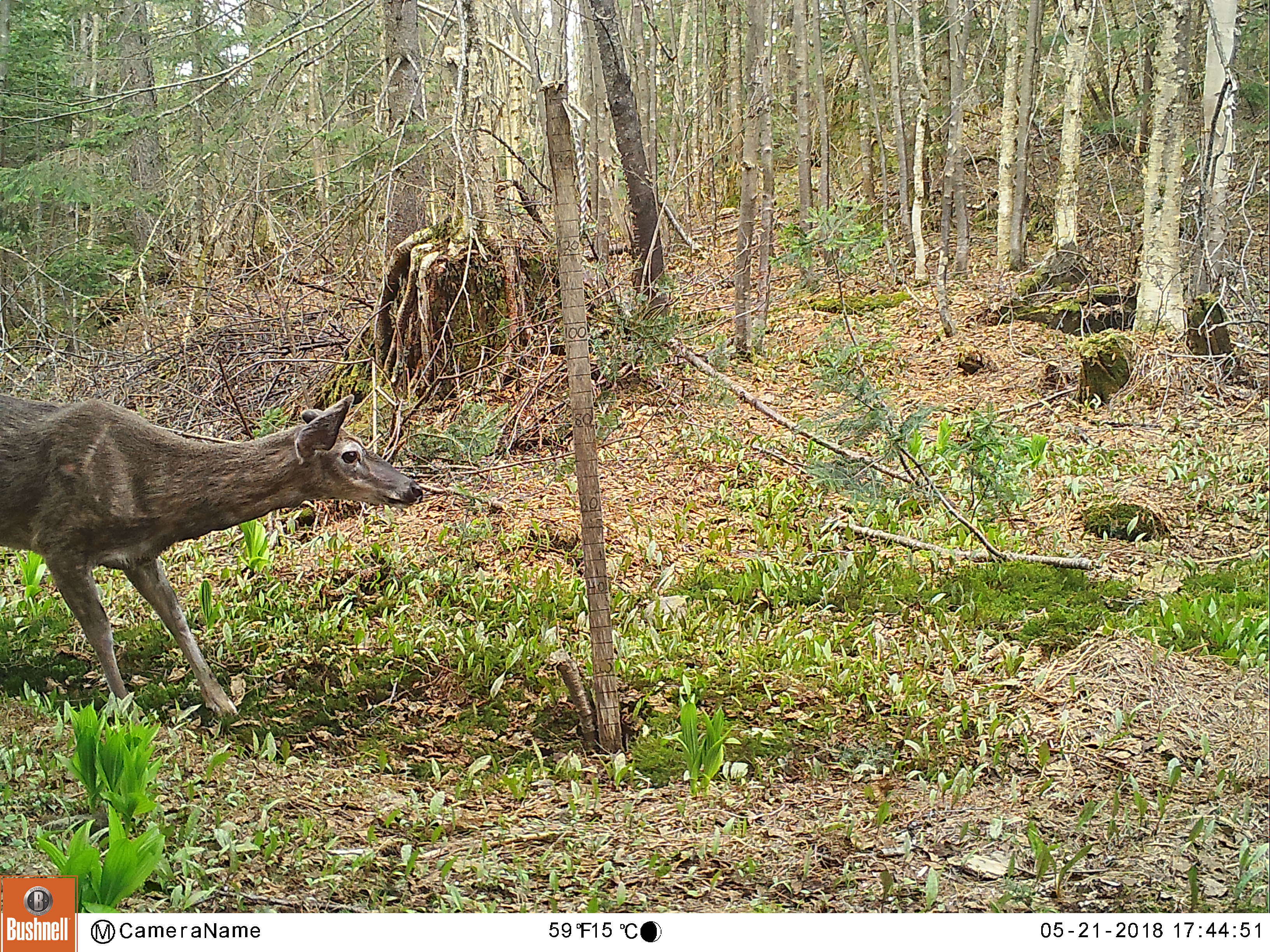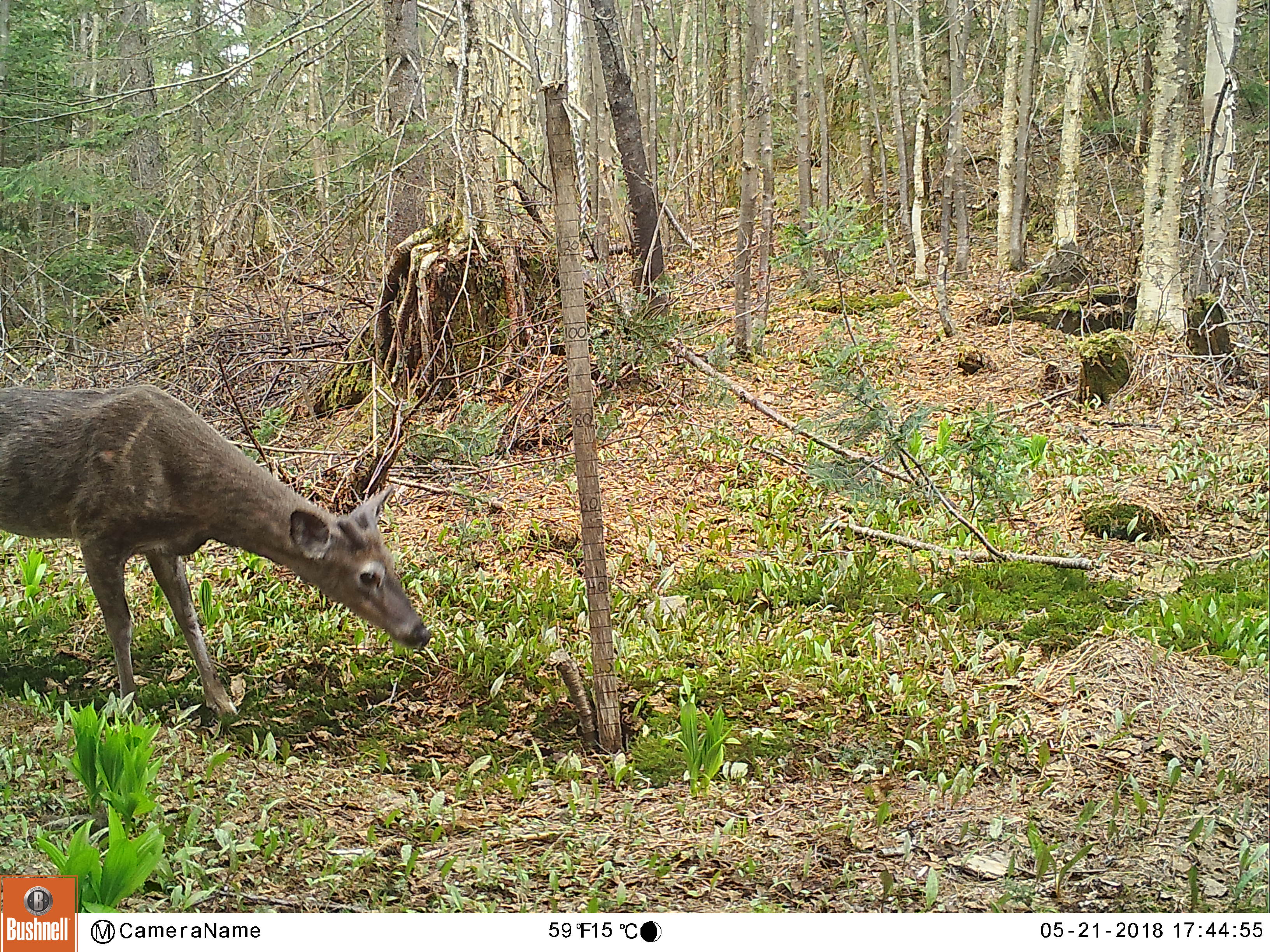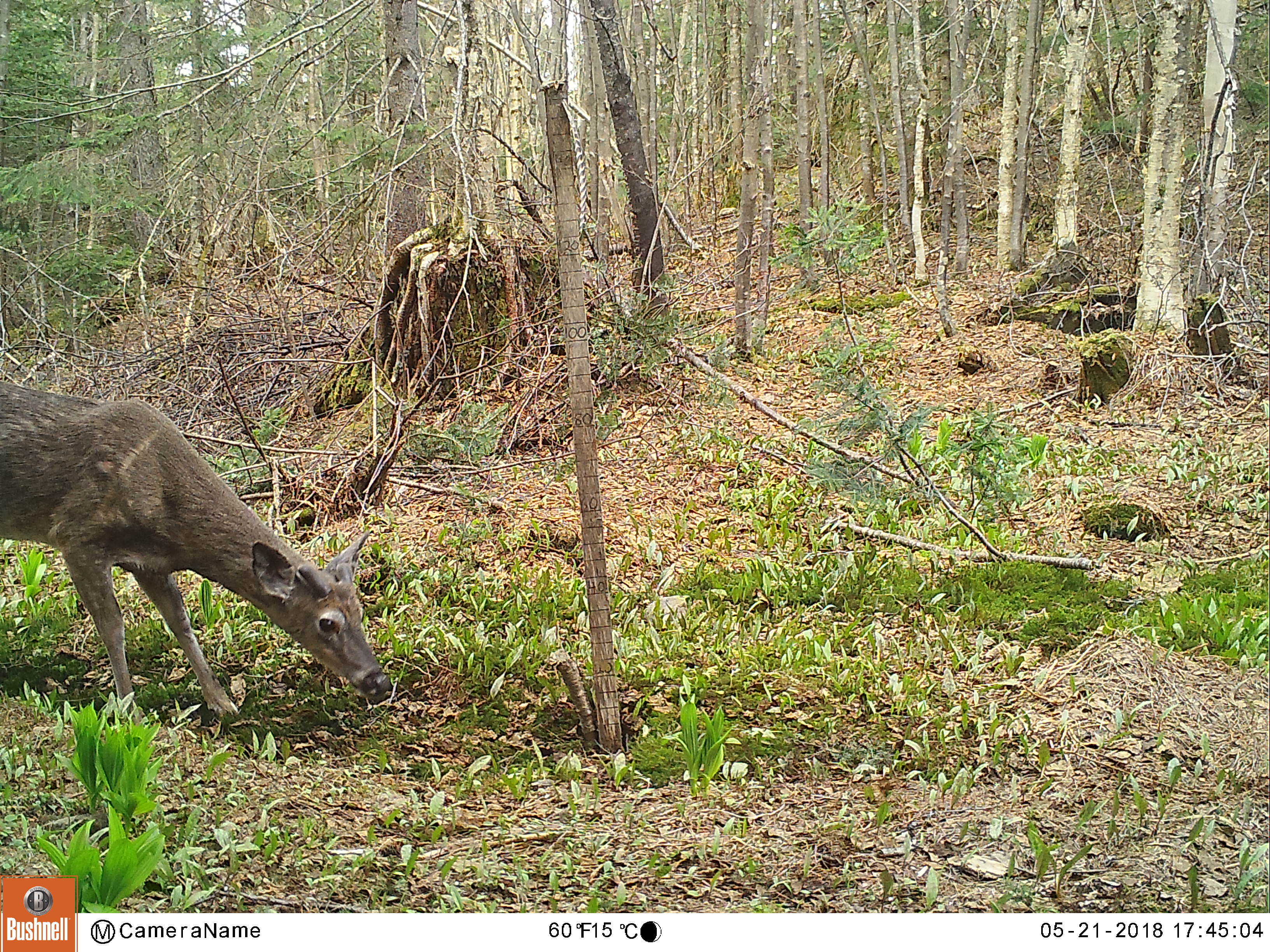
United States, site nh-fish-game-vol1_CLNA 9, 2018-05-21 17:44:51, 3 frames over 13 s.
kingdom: Animalia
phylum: Chordata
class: Mammalia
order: Artiodactyla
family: Cervidae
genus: Odocoileus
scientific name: Odocoileus virginianus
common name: white-tailed deer